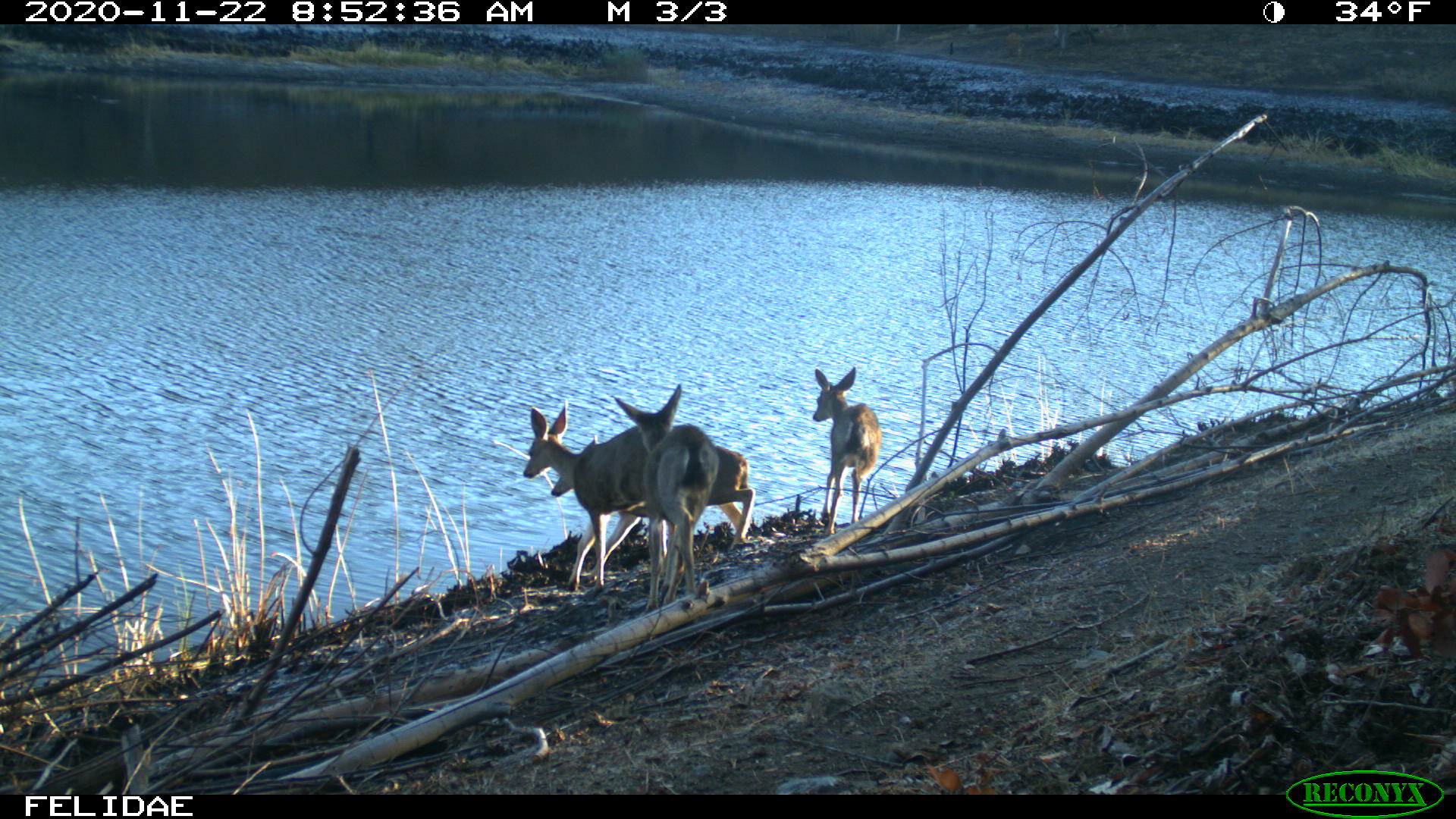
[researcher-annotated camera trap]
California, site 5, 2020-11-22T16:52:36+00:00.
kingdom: Animalia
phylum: Chordata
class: Mammalia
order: Artiodactyla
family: Cervidae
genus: Odocoileus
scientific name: Odocoileus hemionus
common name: mule deer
Mule deer (Odocoileus hemionus).